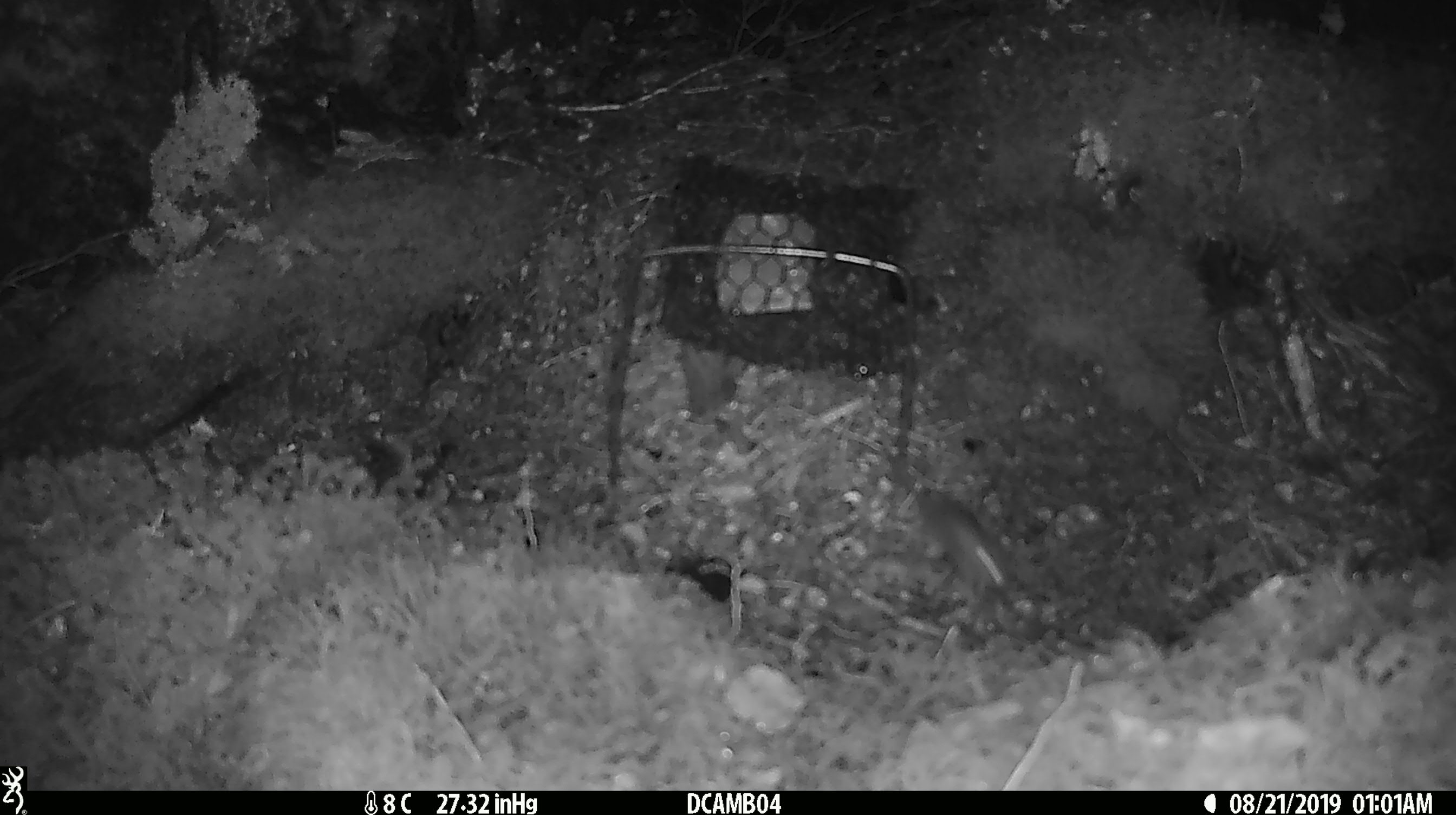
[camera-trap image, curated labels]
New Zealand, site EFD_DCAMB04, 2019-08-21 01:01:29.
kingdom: Animalia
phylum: Chordata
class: Mammalia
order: Rodentia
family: Muridae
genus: Mus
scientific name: Mus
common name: mouse